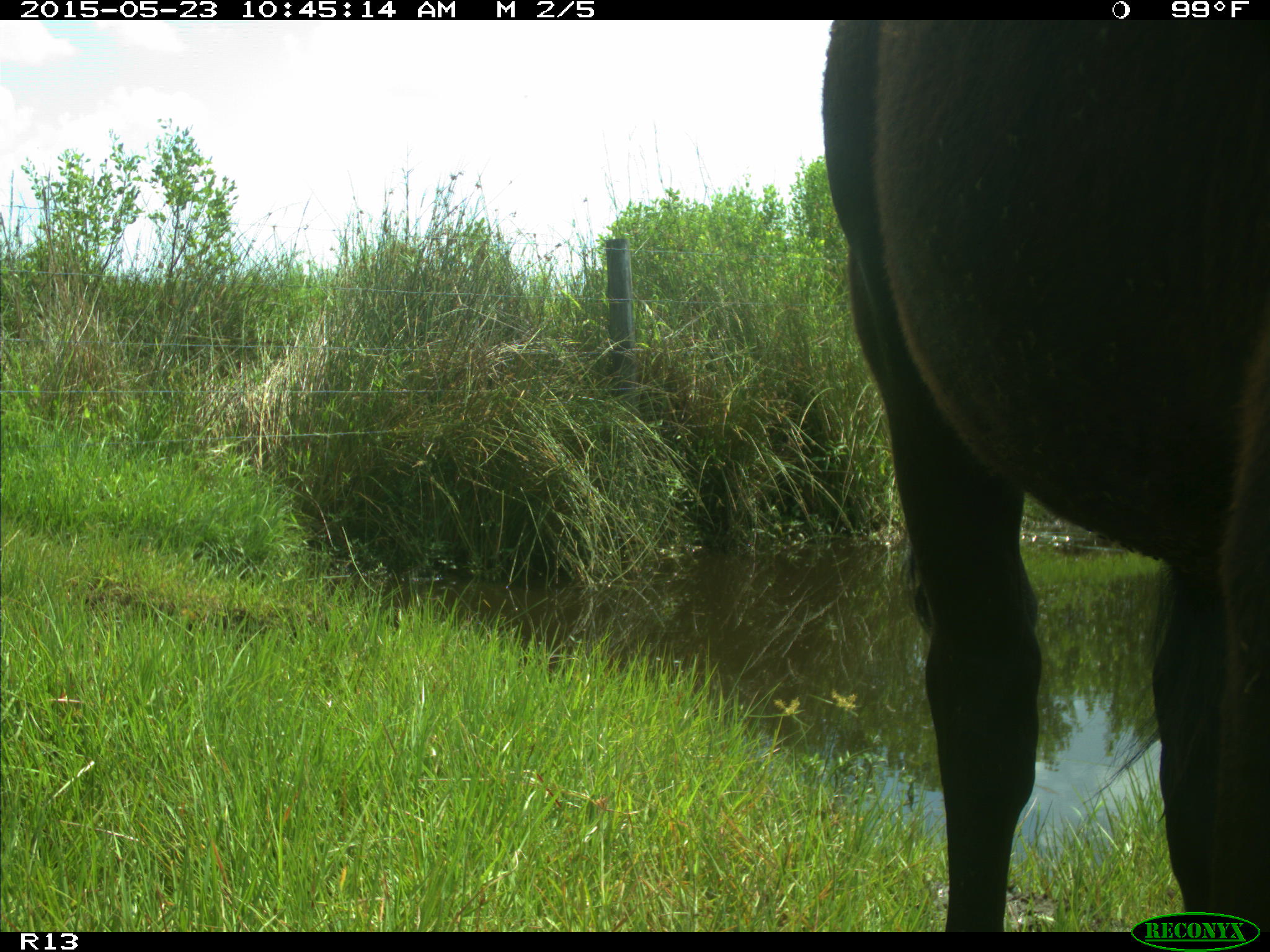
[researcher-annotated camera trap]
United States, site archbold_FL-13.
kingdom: Animalia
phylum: Chordata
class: Mammalia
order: Artiodactyla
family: Bovidae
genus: Bos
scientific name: Bos taurus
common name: domestic cow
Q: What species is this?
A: Bos taurus (domestic cow).